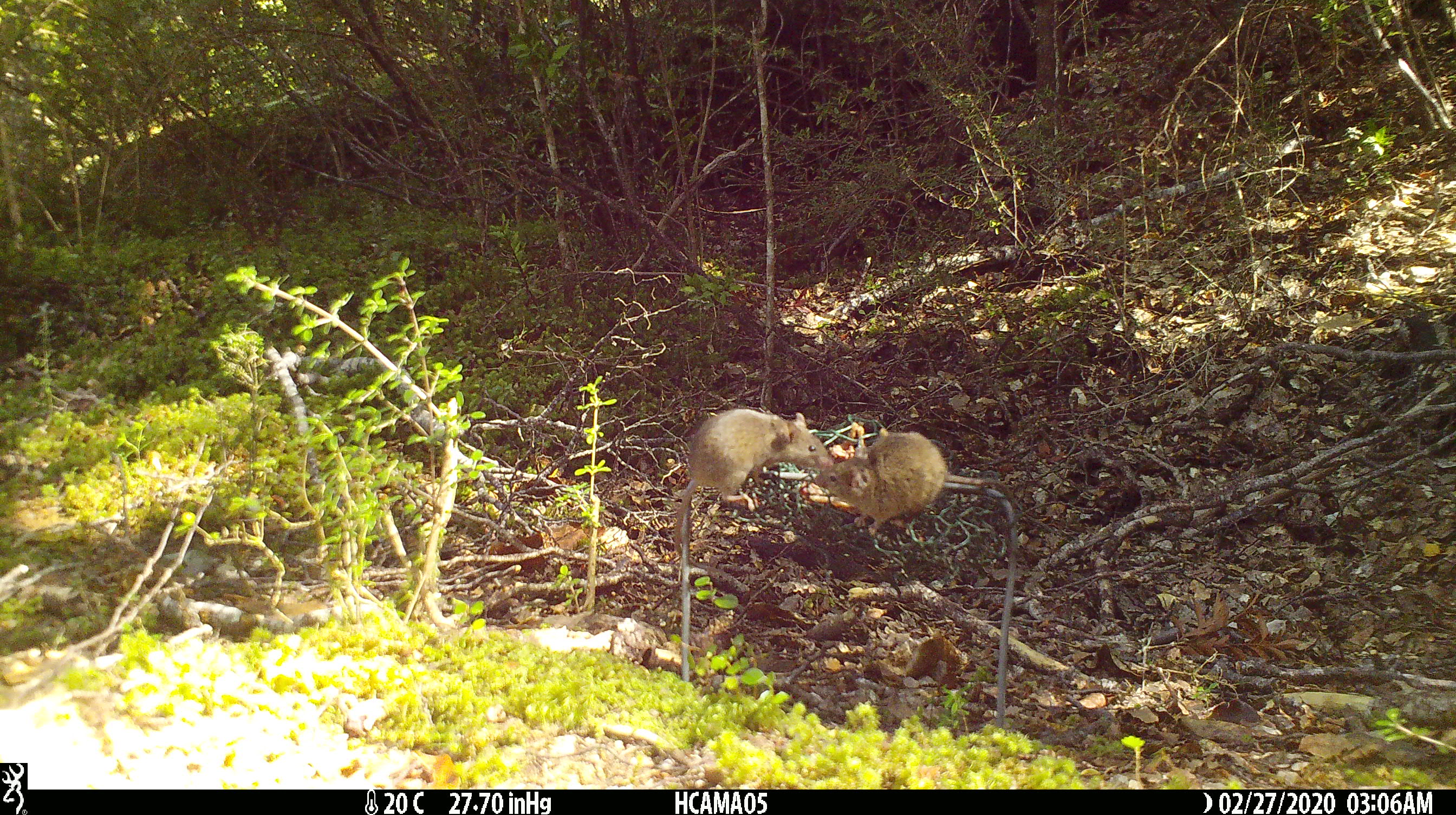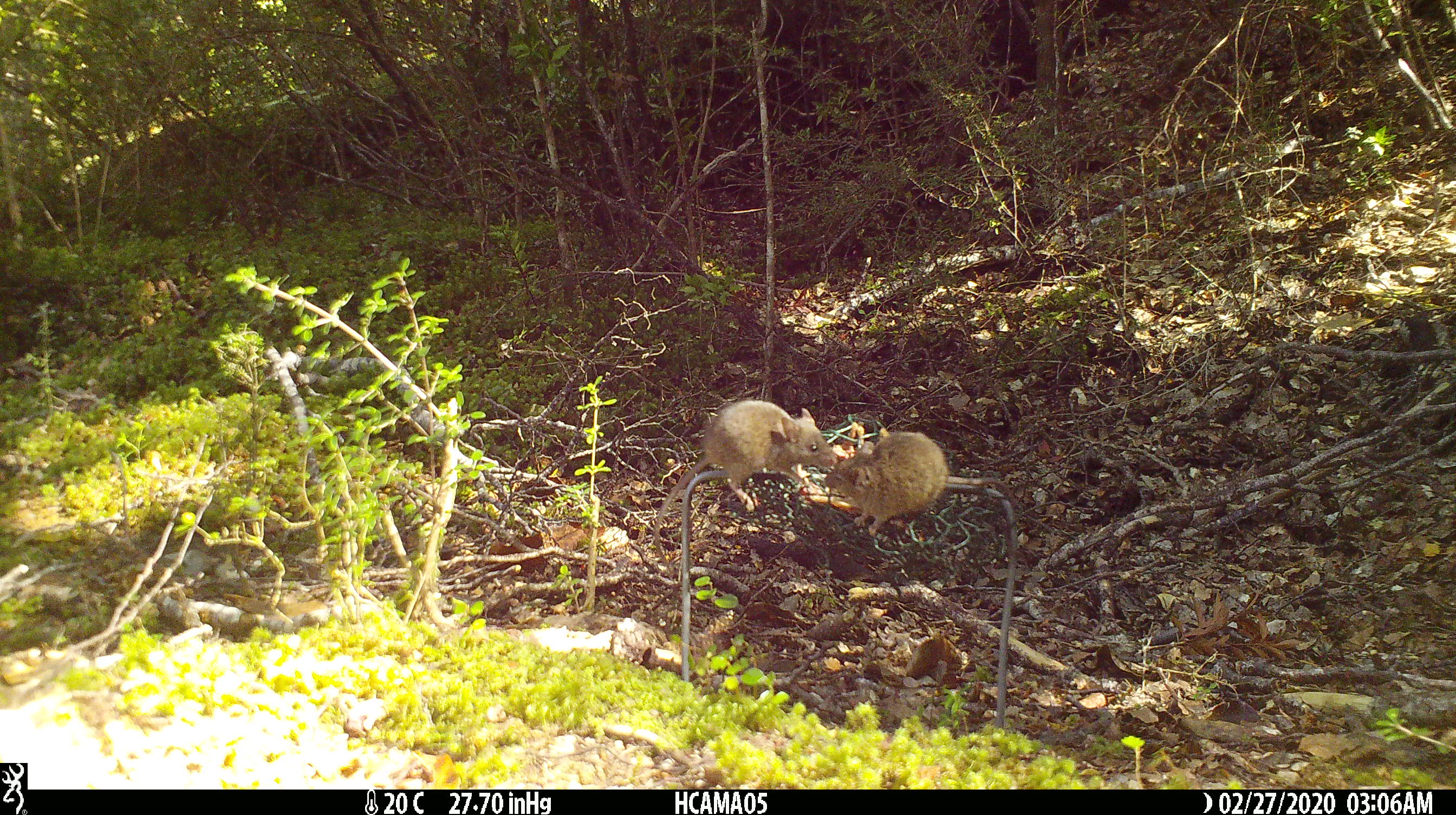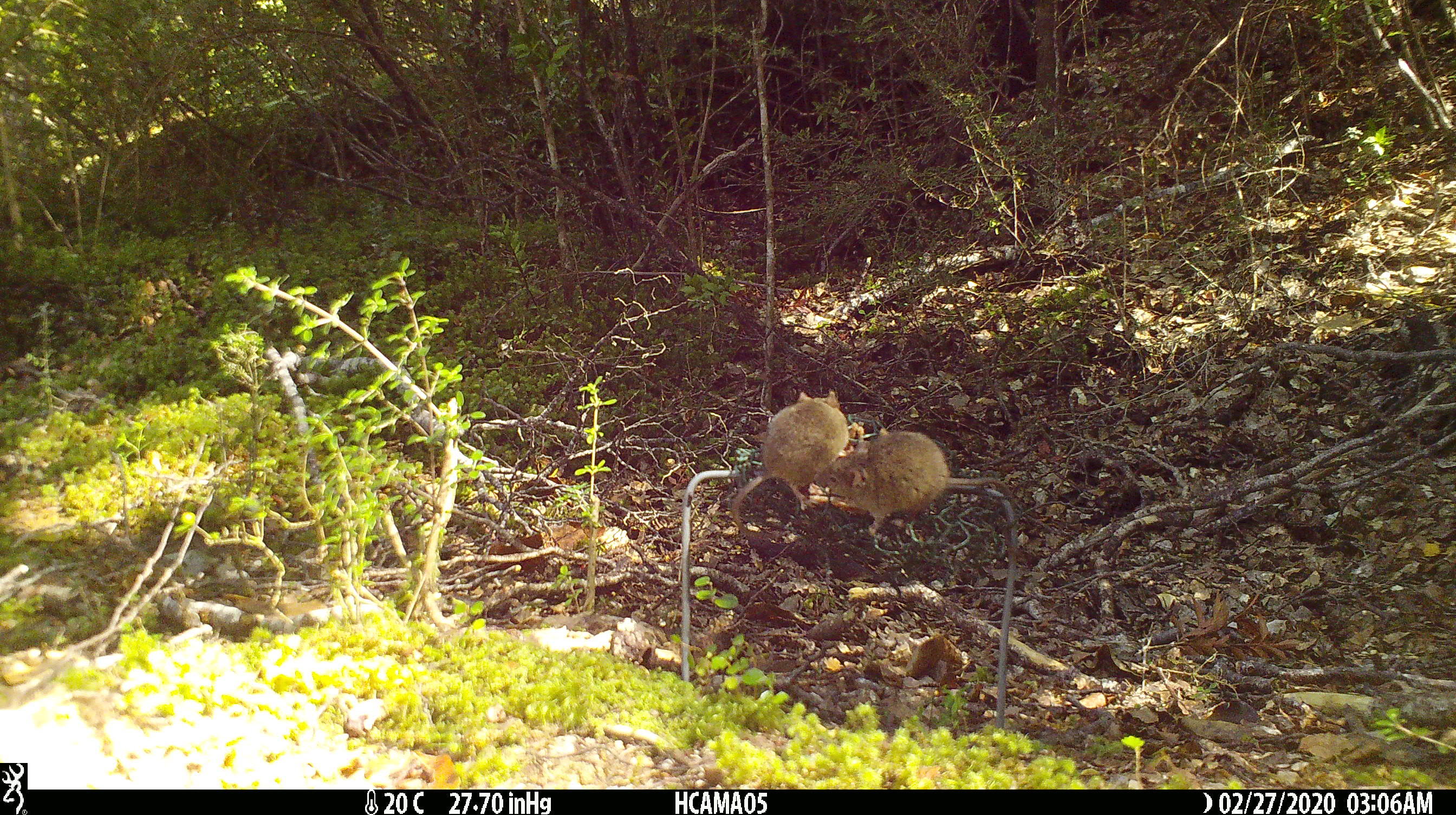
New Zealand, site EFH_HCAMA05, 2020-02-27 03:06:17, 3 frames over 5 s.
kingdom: Animalia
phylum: Chordata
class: Mammalia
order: Rodentia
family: Muridae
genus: Mus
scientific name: Mus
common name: mouse